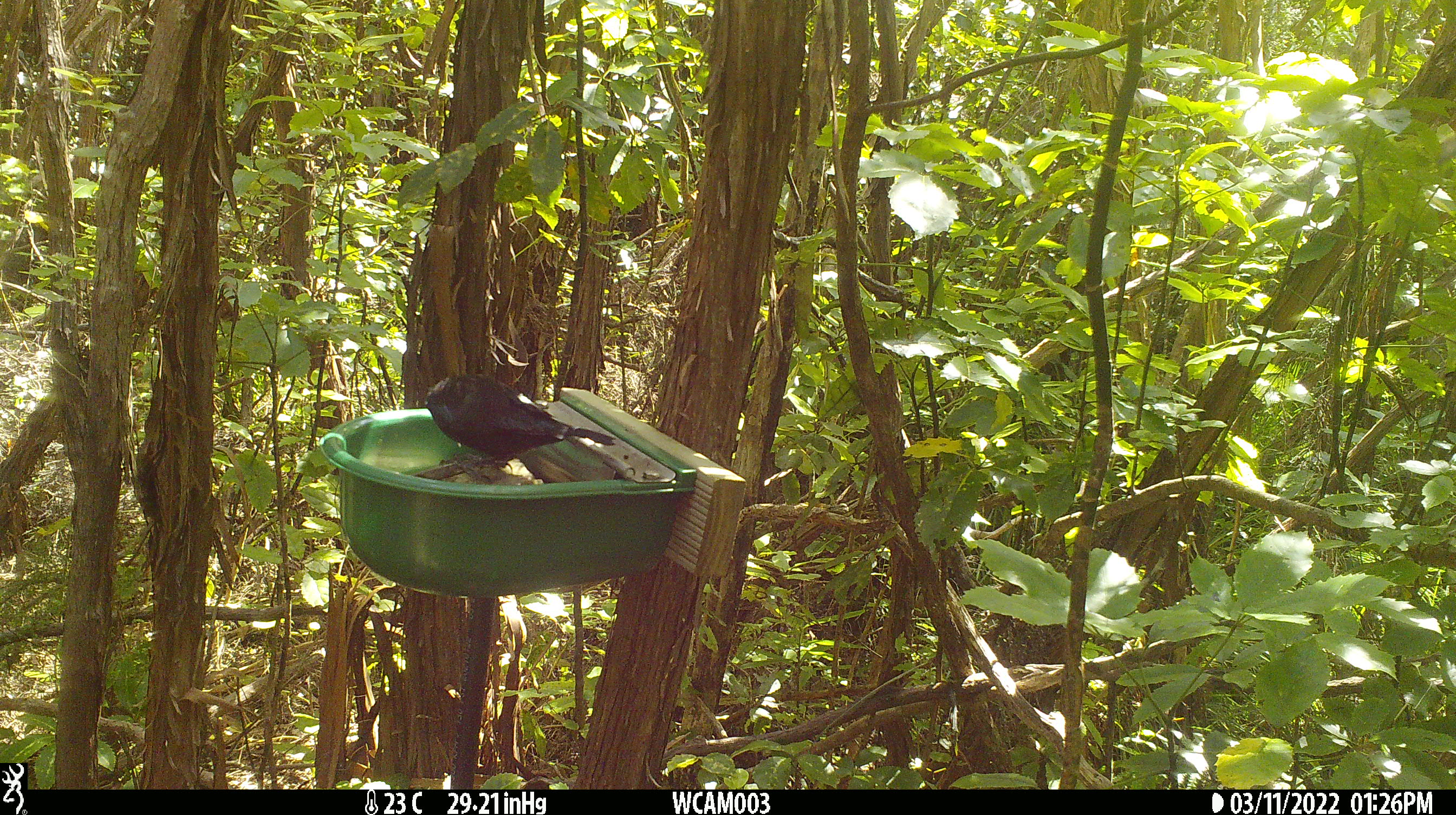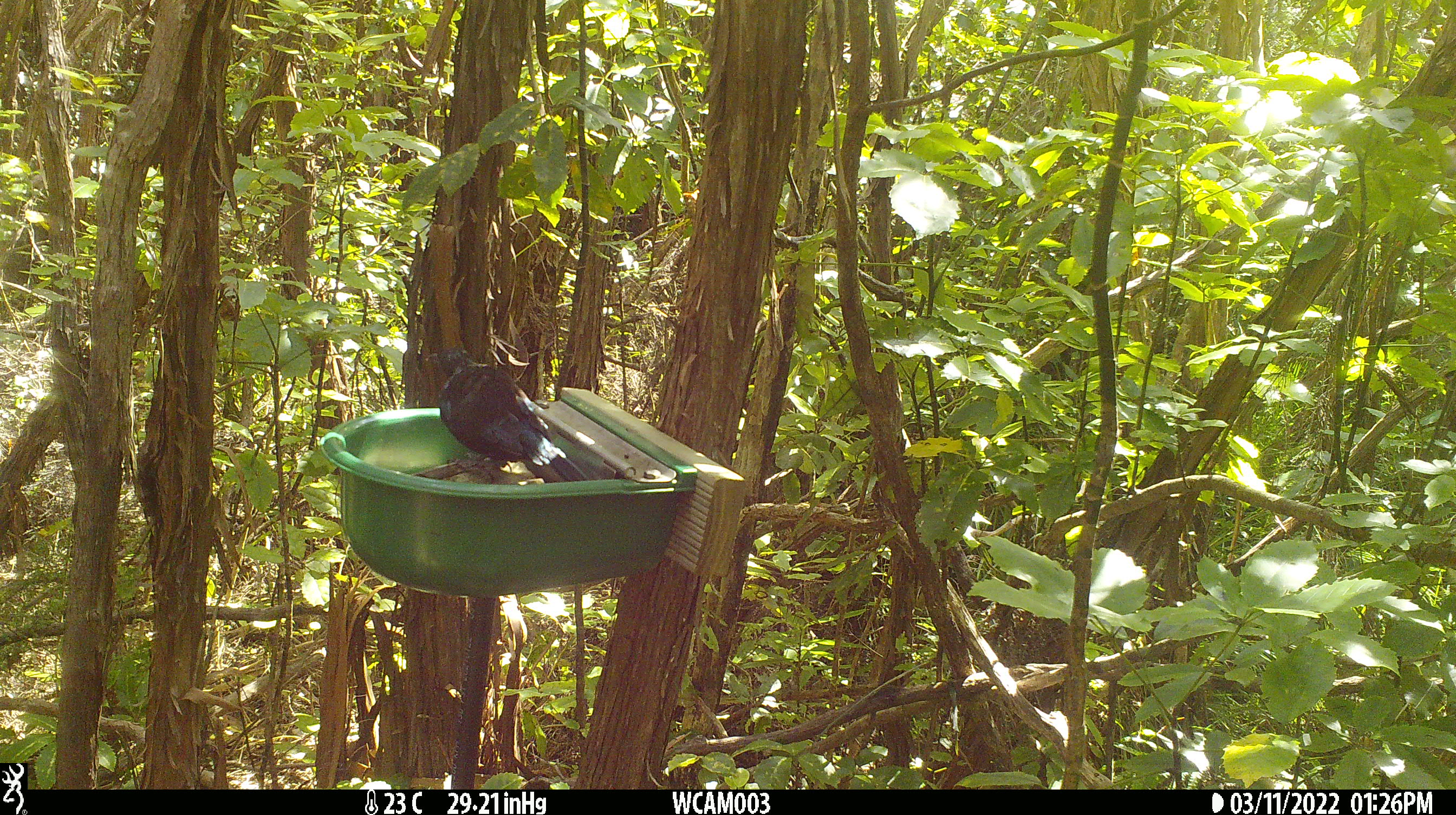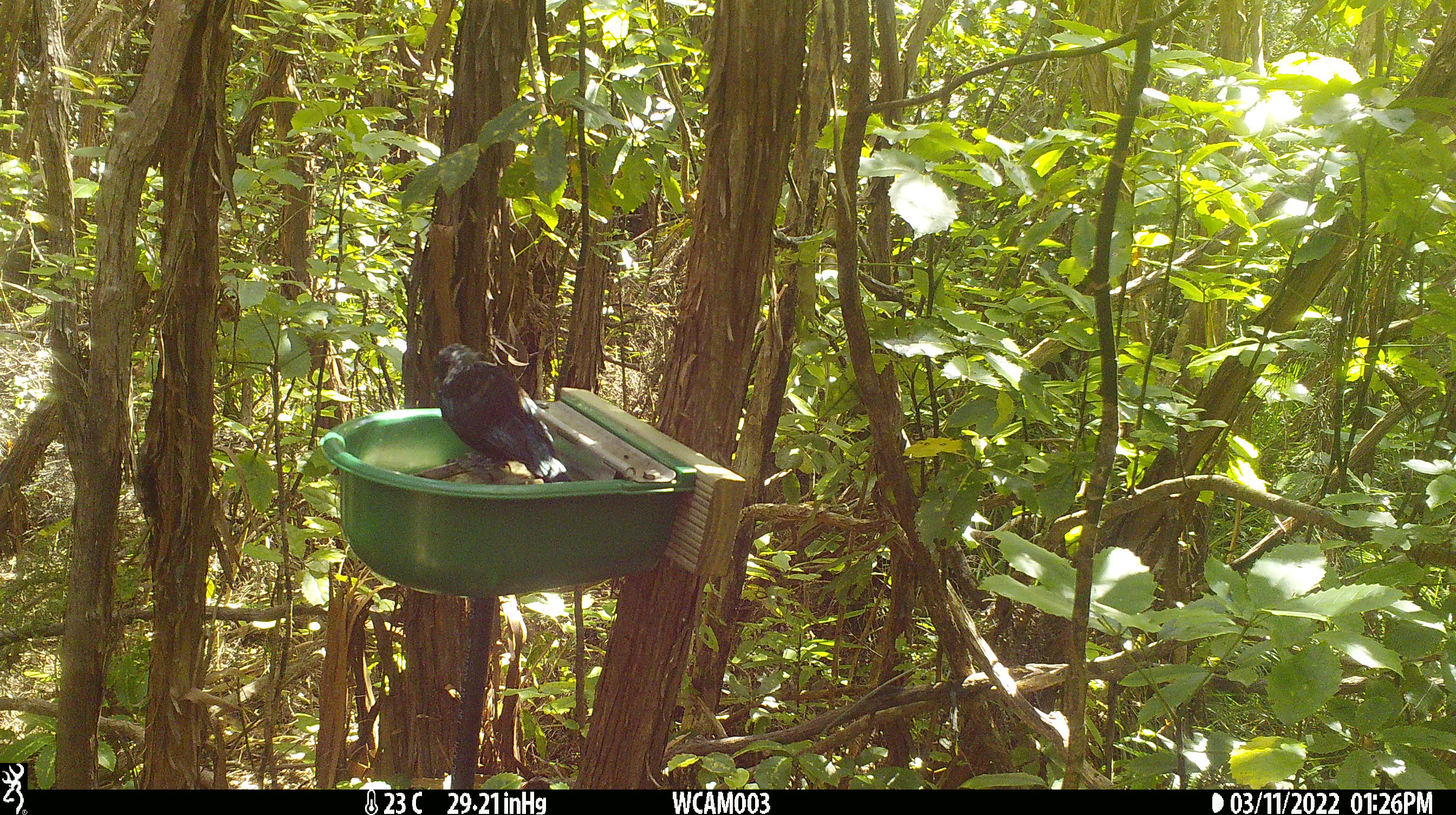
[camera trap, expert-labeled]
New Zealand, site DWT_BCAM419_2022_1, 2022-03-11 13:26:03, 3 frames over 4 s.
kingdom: Animalia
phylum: Chordata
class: Aves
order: Passeriformes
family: Meliphagidae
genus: Prosthemadera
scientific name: Prosthemadera novaeseelandiae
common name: tui